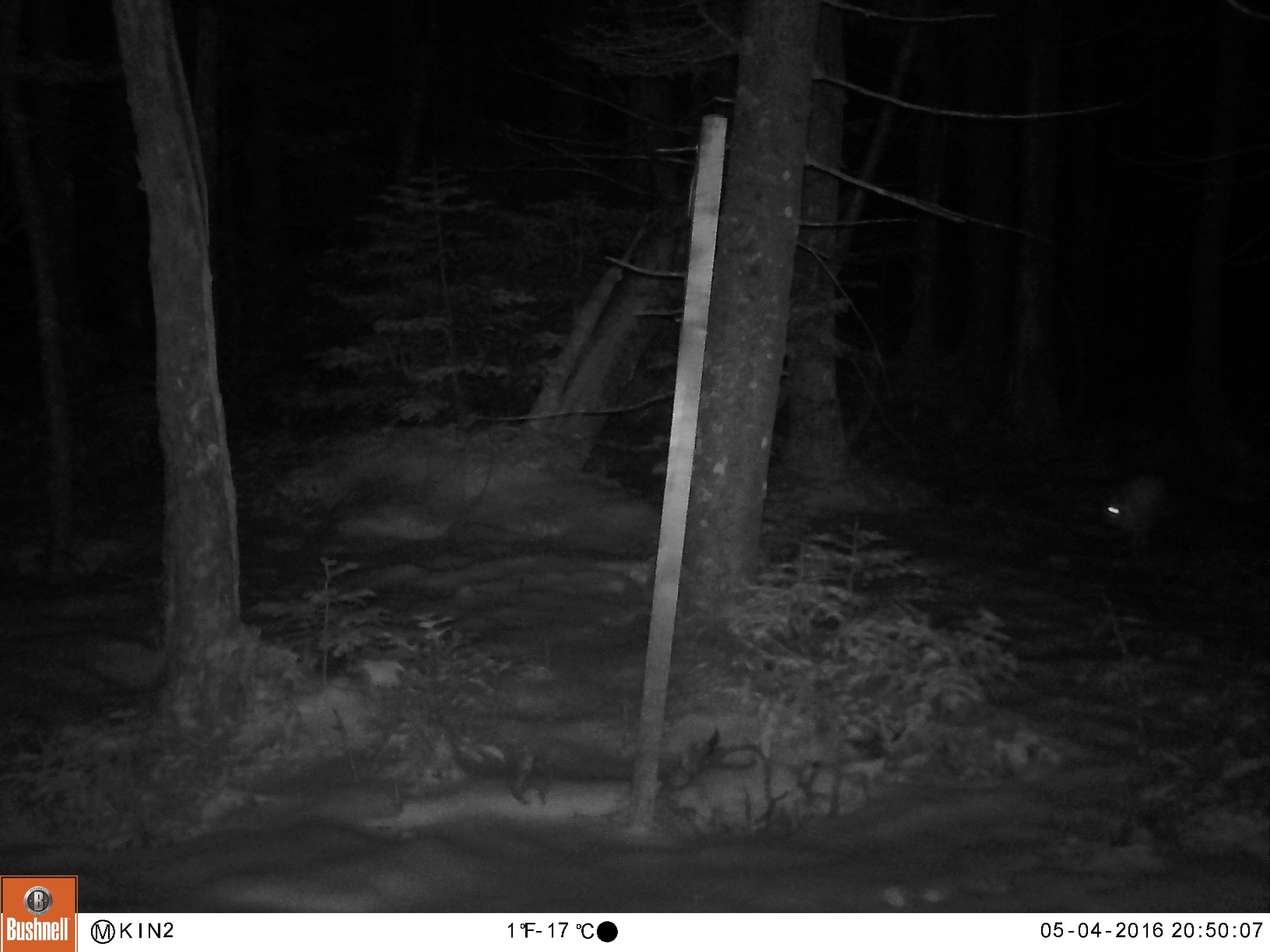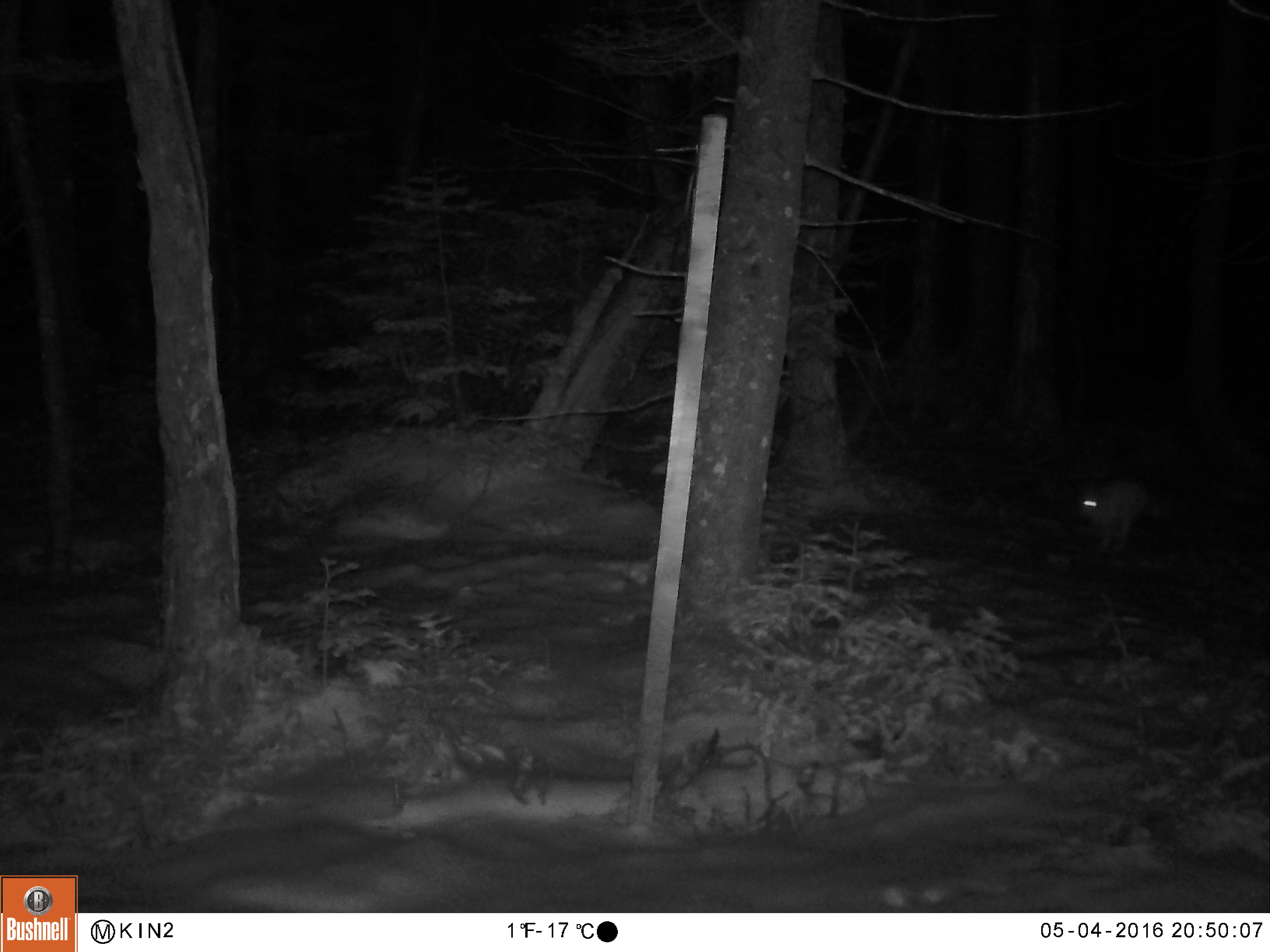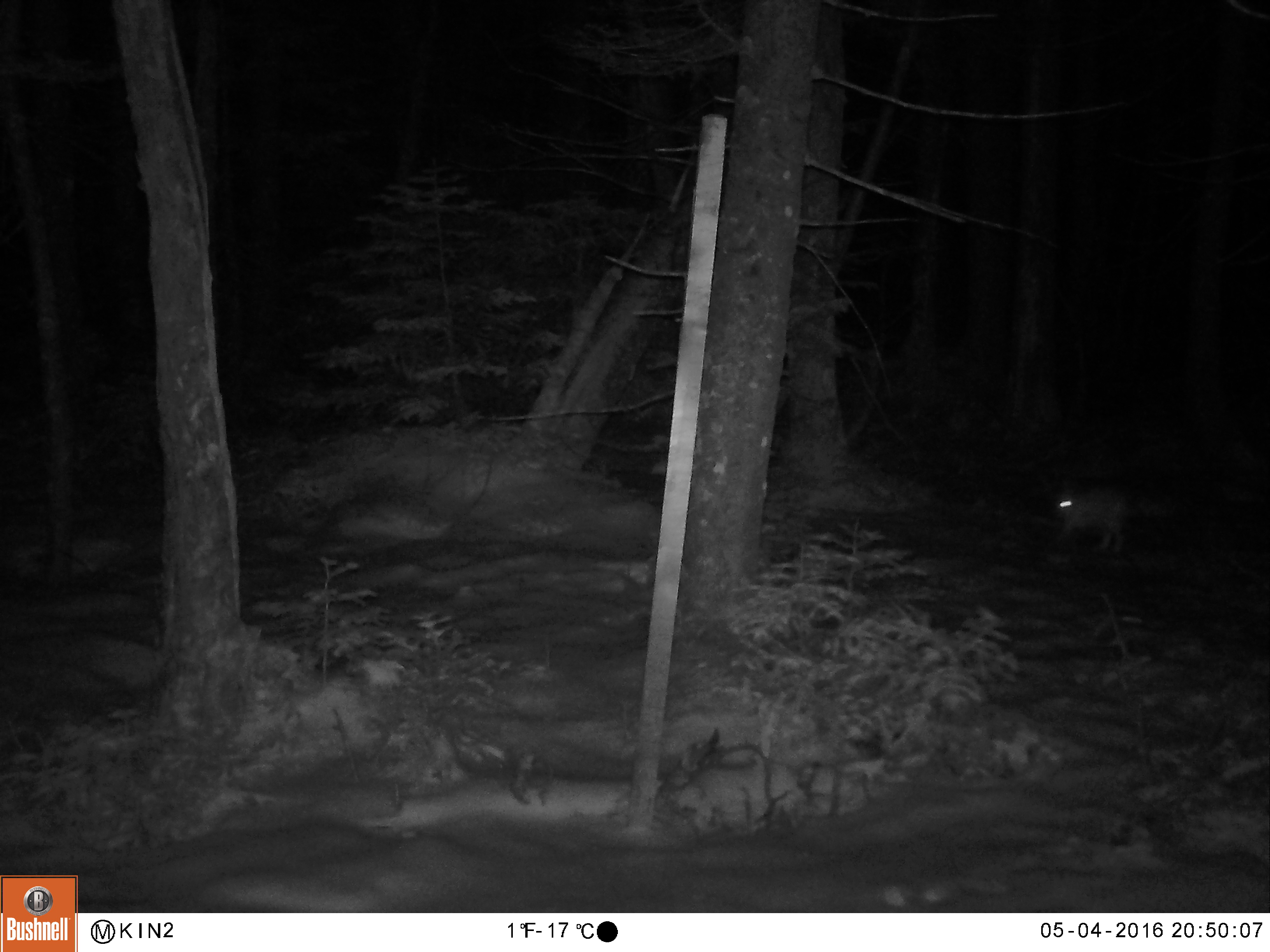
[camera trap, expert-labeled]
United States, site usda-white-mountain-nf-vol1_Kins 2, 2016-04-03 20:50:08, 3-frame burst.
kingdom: Animalia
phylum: Chordata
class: Mammalia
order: Lagomorpha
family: Leporidae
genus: Lepus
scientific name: Lepus americanus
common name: snowshoe hare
Snowshoe hare (Lepus americanus).